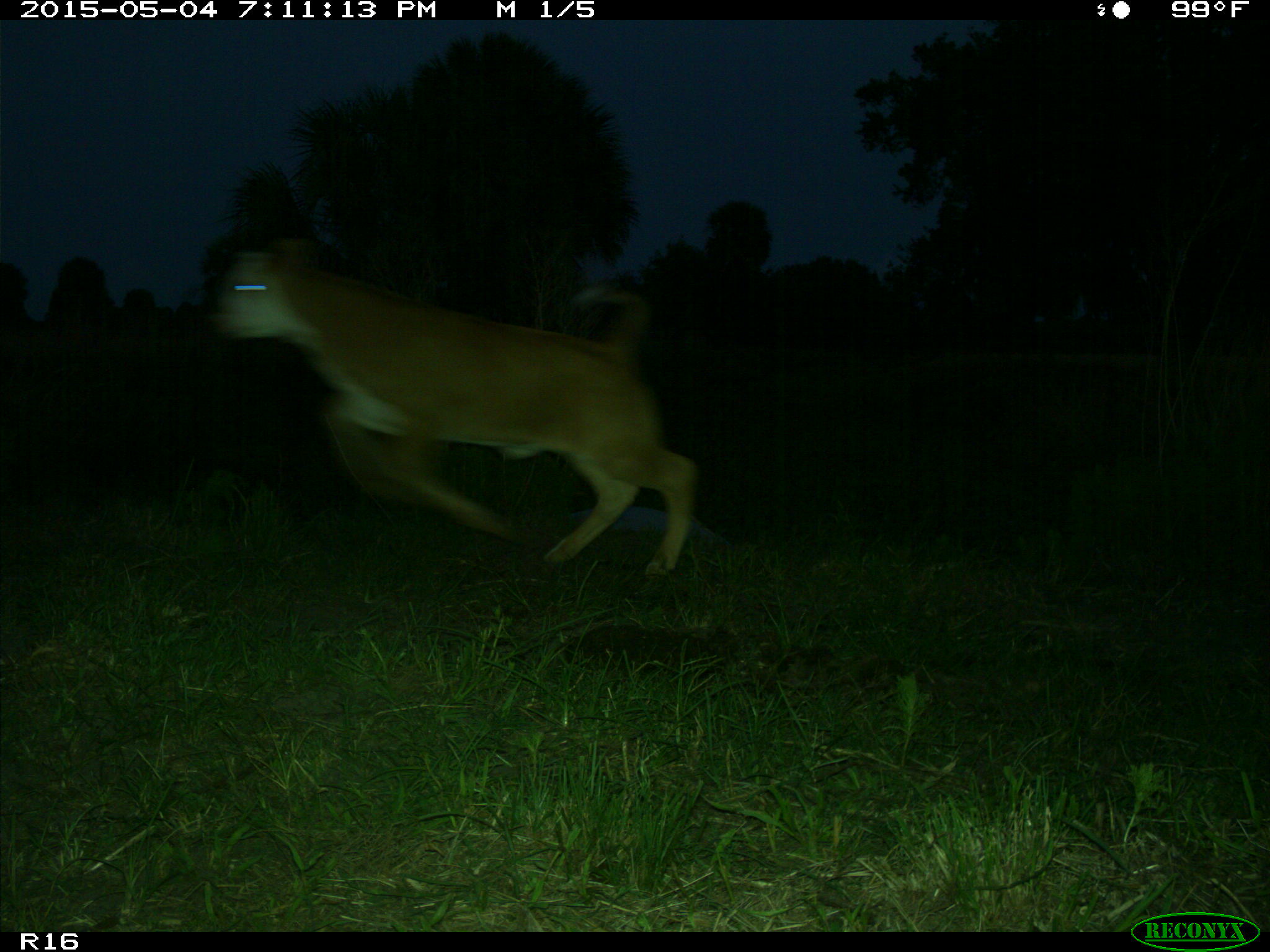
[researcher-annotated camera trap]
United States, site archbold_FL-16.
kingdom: Animalia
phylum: Chordata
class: Mammalia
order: Artiodactyla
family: Bovidae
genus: Bos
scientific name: Bos taurus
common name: domestic cow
Bos taurus (domestic cow).